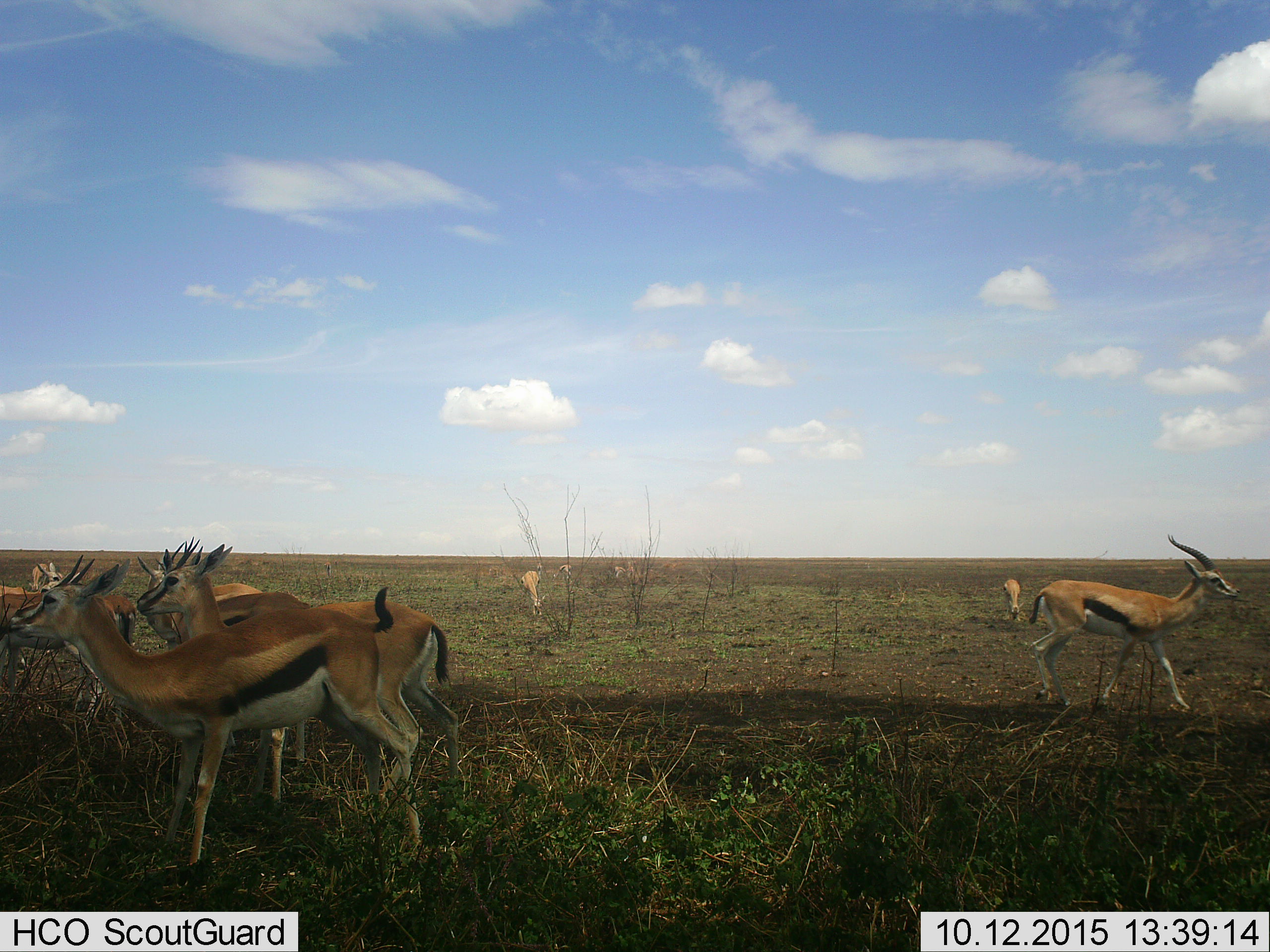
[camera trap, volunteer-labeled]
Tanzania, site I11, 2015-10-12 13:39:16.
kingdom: Animalia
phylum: Chordata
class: Mammalia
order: Artiodactyla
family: Bovidae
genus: Eudorcas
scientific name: Eudorcas thomsonii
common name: thomson's gazelle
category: gazellethomsons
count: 11-50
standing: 100%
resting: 10%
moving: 40%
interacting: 10%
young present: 0%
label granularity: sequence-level